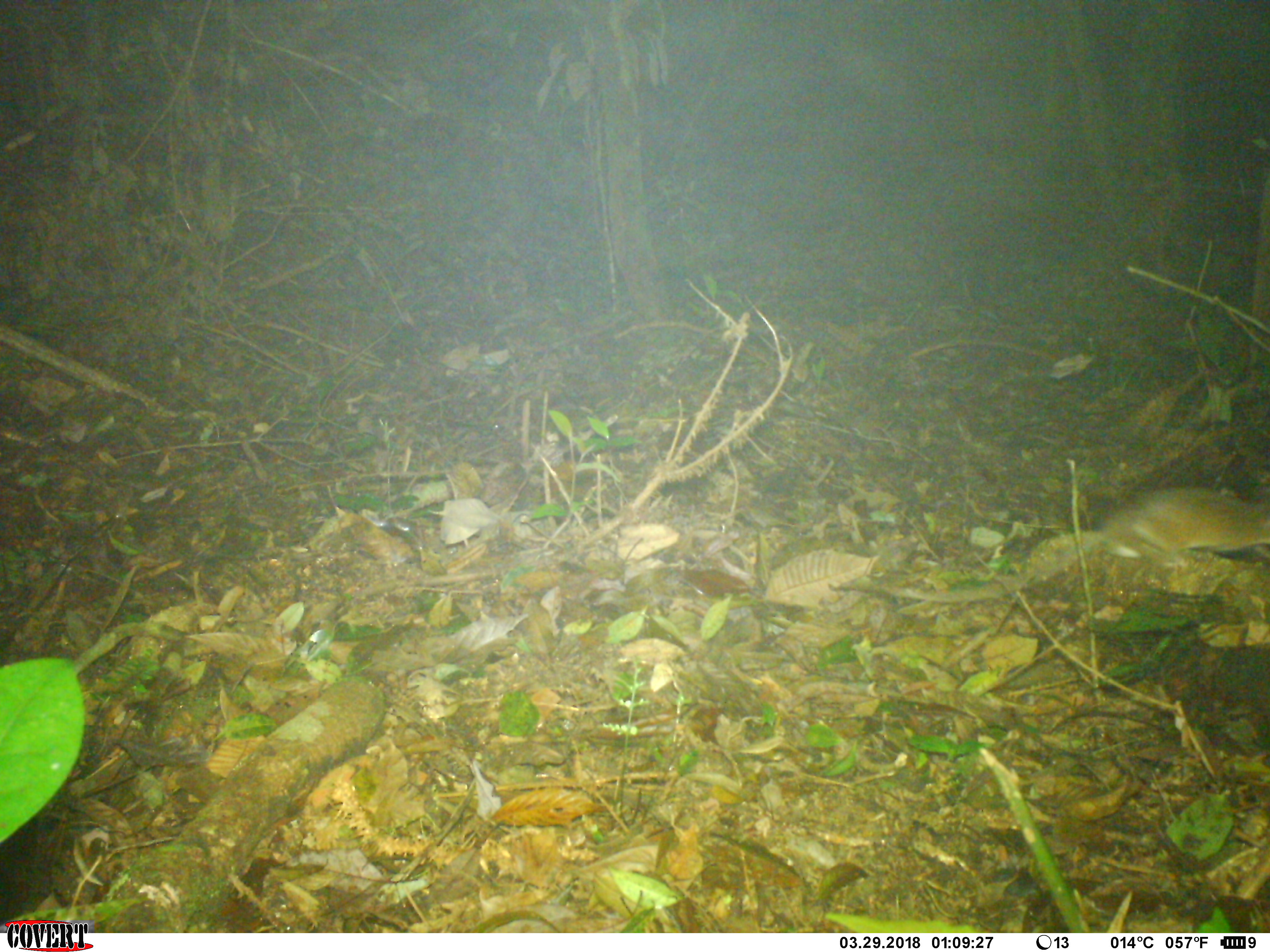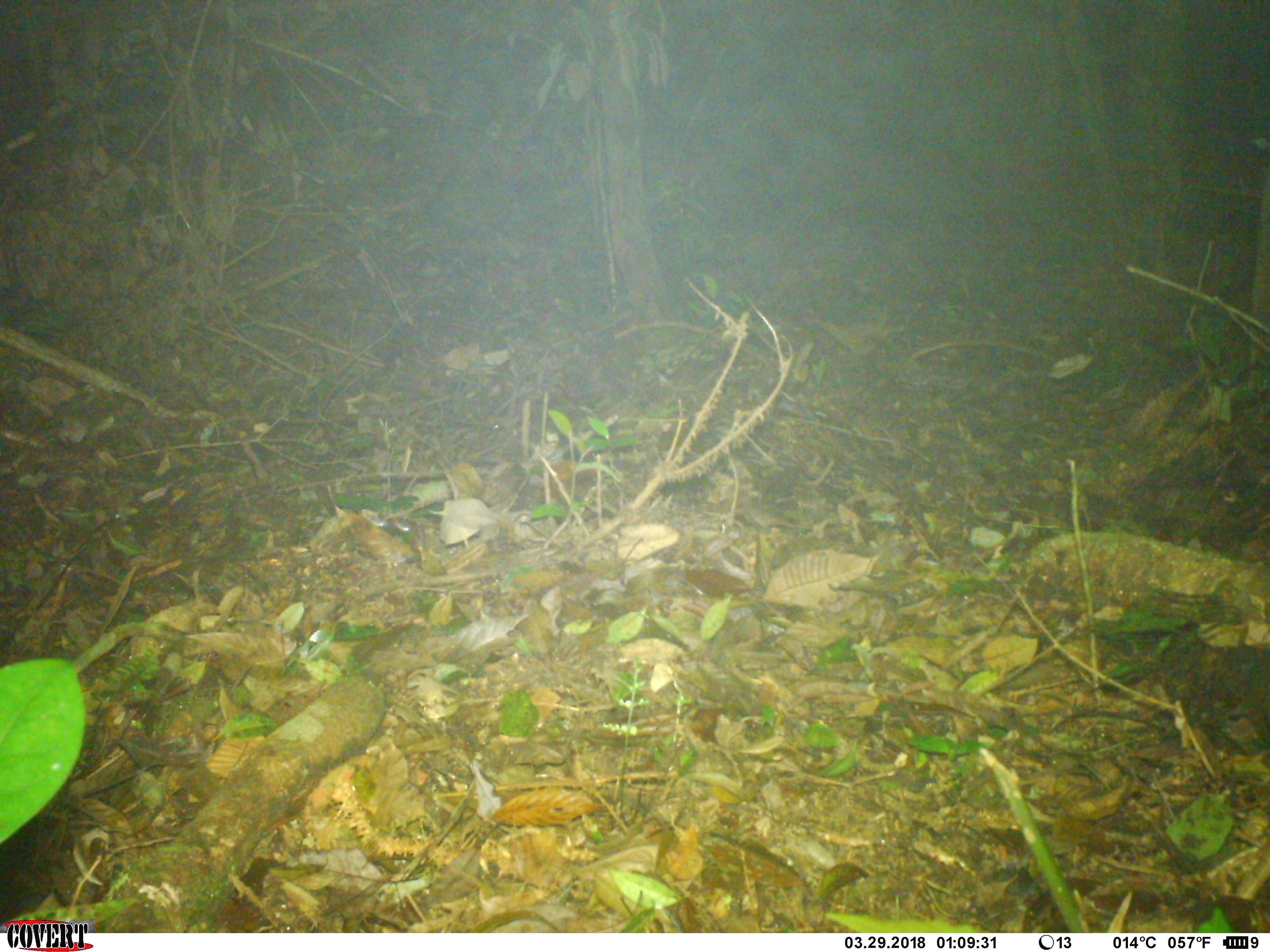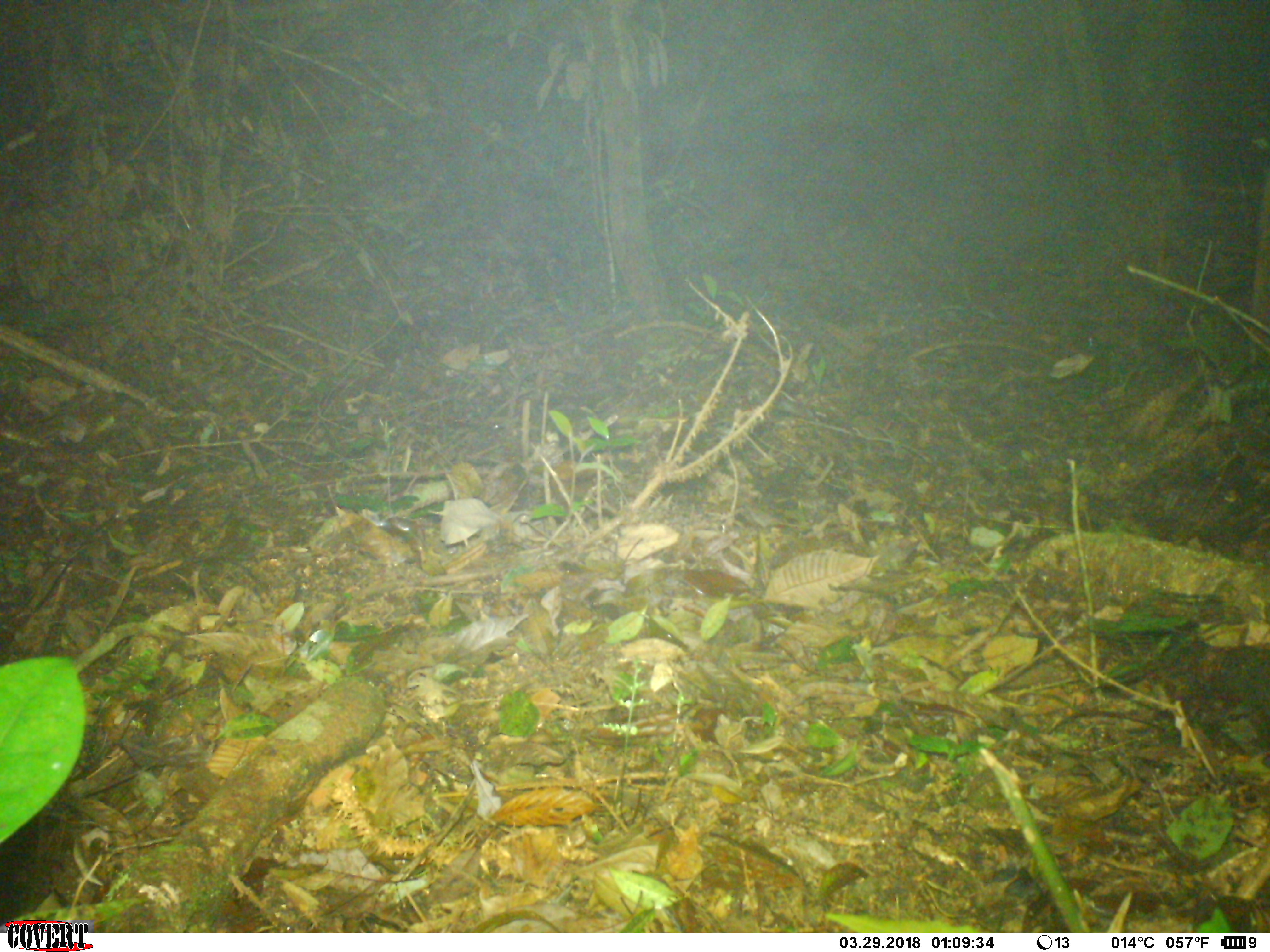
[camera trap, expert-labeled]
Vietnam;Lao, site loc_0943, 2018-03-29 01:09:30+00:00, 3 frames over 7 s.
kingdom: Animalia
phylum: Chordata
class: Mammalia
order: Rodentia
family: Muridae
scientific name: Muridae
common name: old-world mice and rats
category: unidentified murid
Unidentified murid (old-world mice and rats) (Muridae). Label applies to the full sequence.